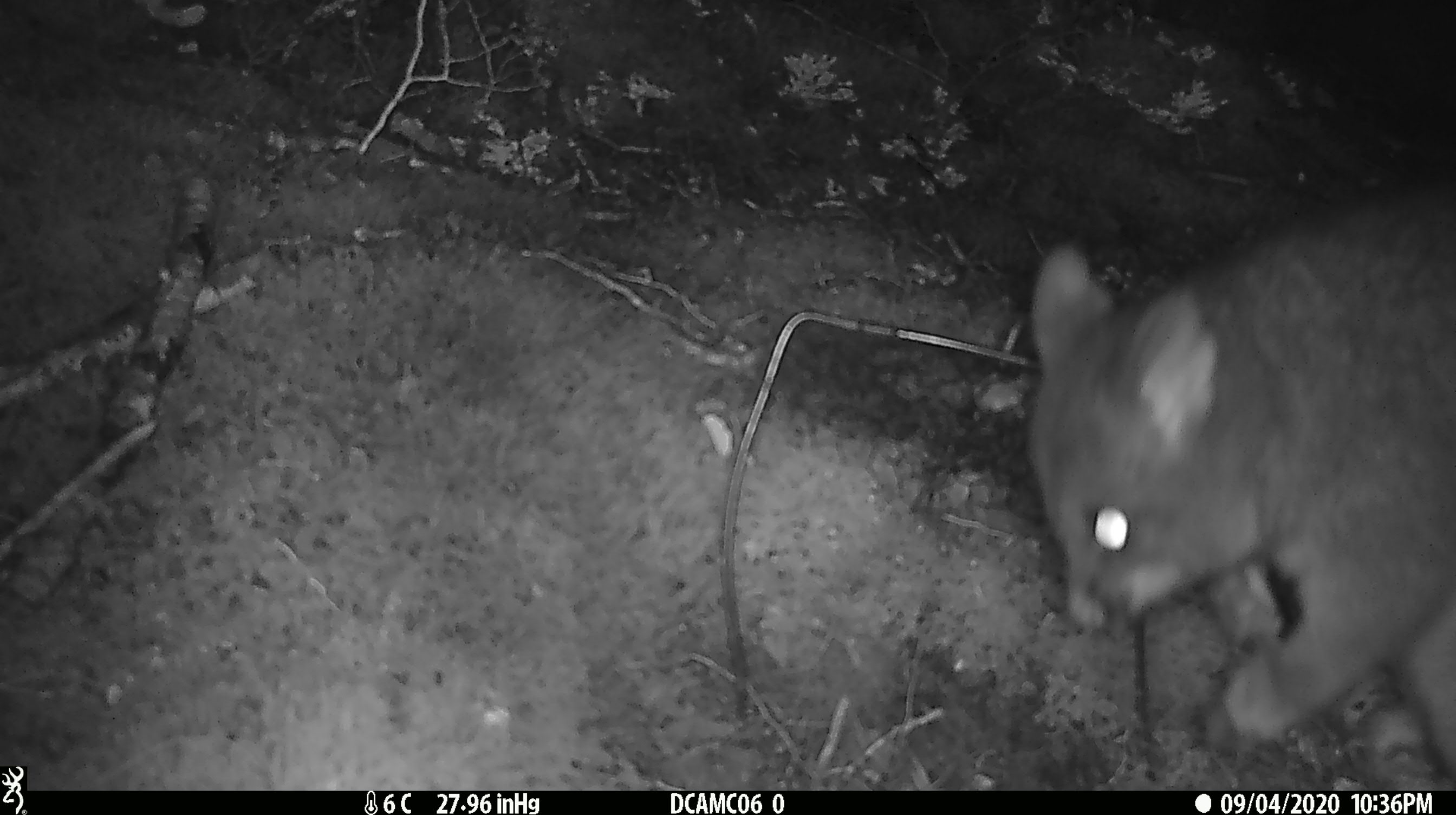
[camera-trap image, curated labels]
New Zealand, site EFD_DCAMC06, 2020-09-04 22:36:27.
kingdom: Animalia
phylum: Chordata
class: Mammalia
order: Diprotodontia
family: Phalangeridae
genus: Trichosurus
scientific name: Trichosurus vulpecula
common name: common brushtail possum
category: possum